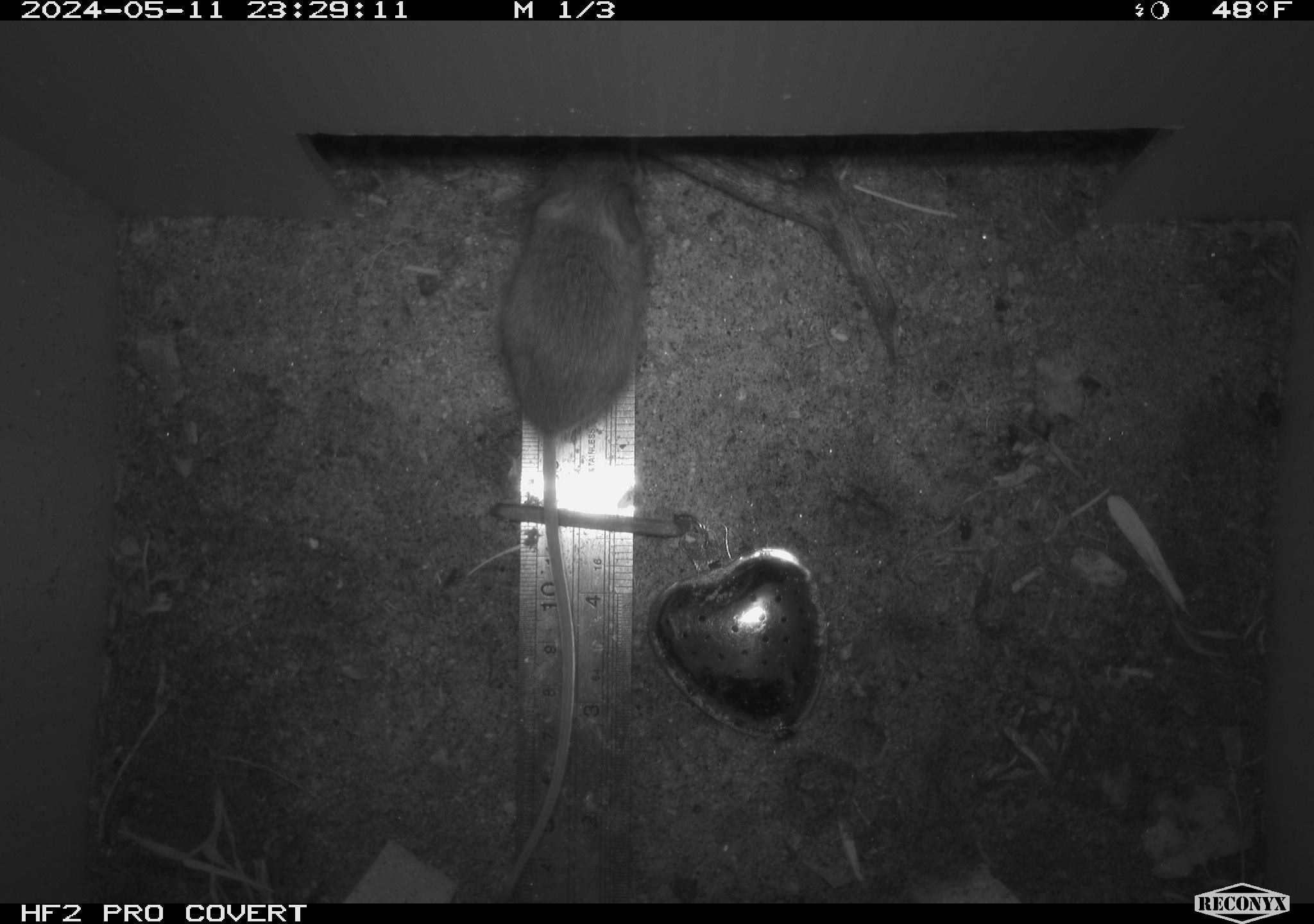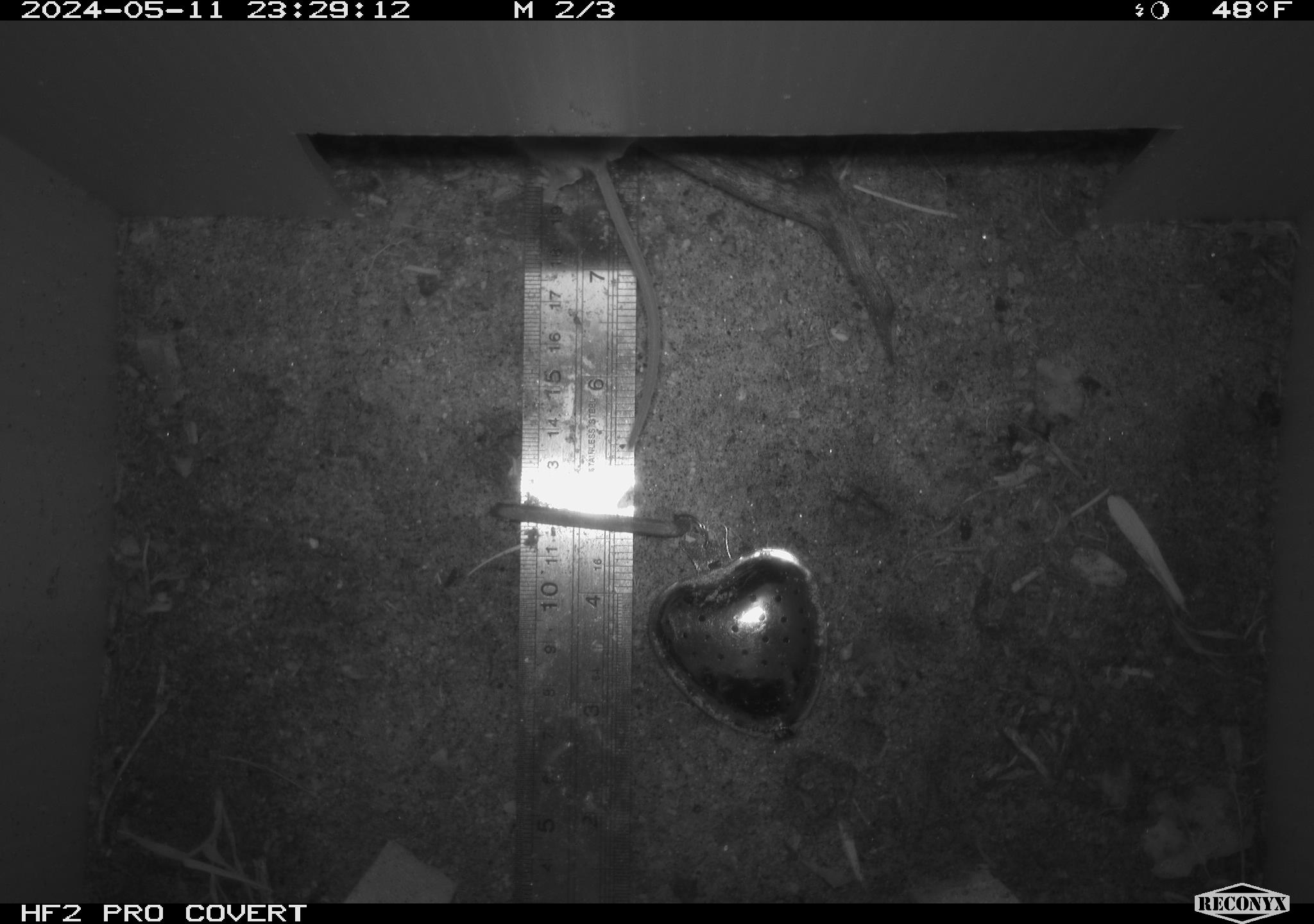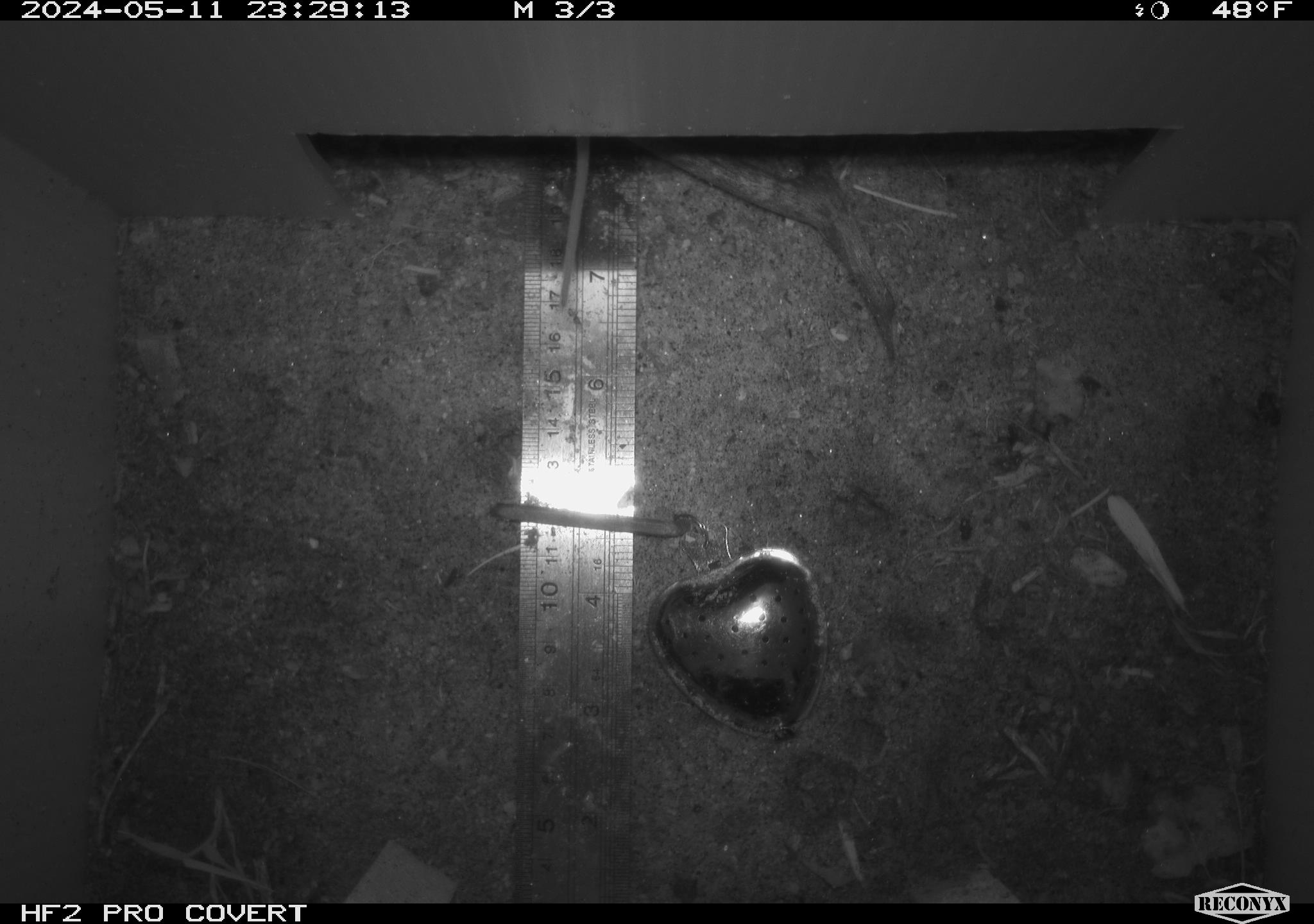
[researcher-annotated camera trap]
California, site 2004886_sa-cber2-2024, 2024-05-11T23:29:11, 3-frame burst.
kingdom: Animalia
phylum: Chordata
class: Mammalia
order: Rodentia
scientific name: Rodentia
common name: mouse species